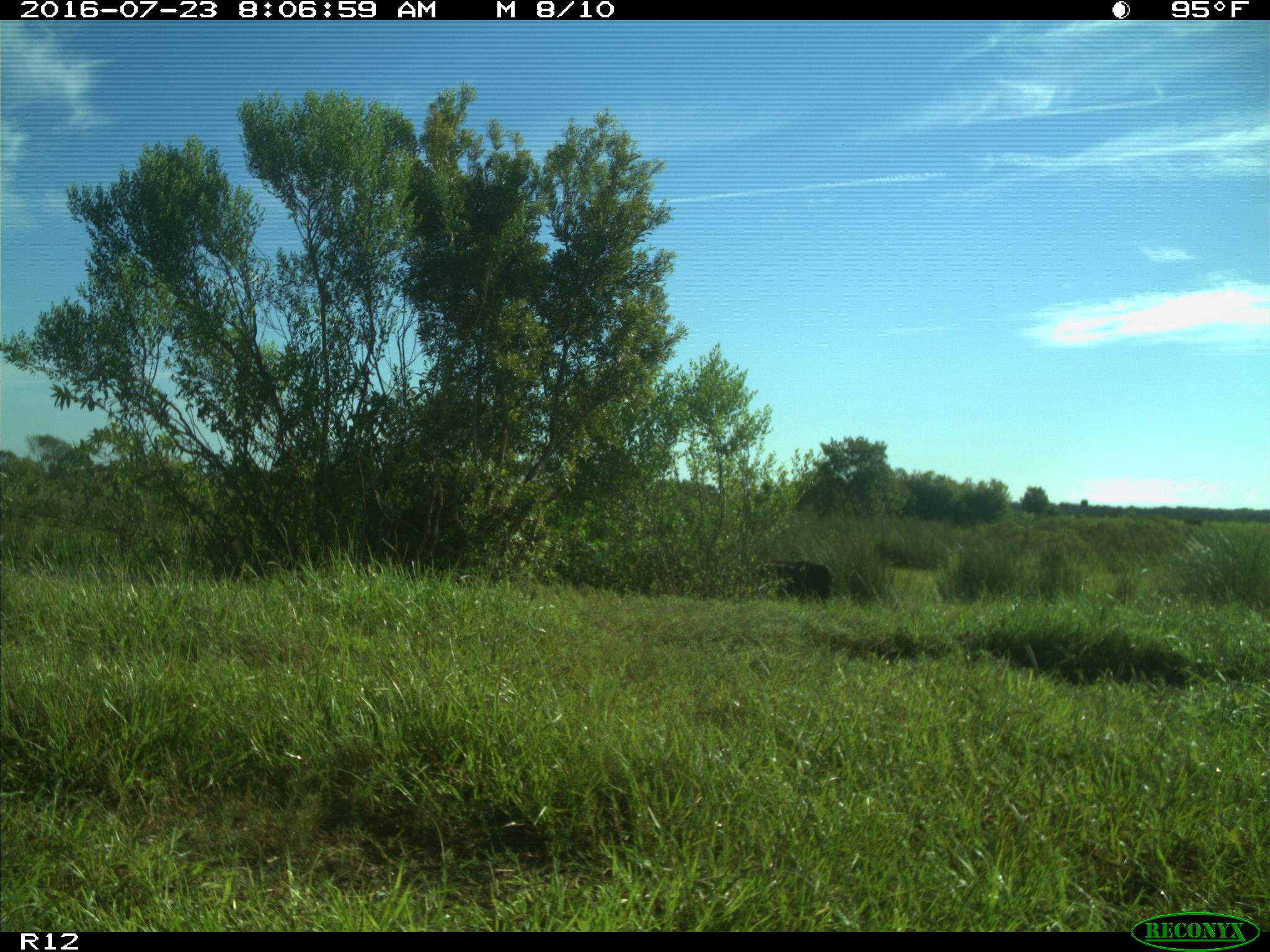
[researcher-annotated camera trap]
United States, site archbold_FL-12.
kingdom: Animalia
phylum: Chordata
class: Mammalia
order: Artiodactyla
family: Bovidae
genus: Bos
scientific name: Bos taurus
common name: domestic cow